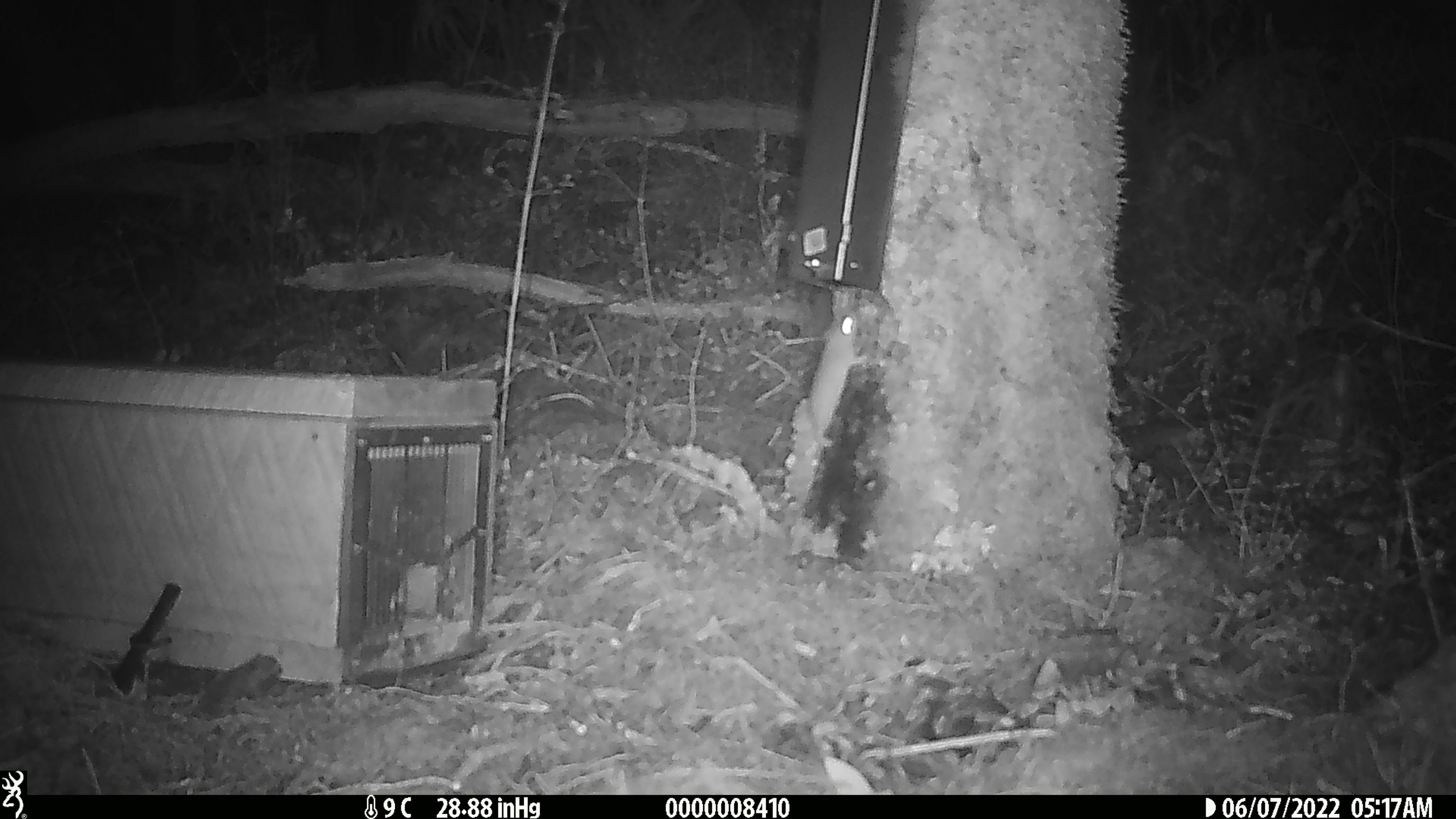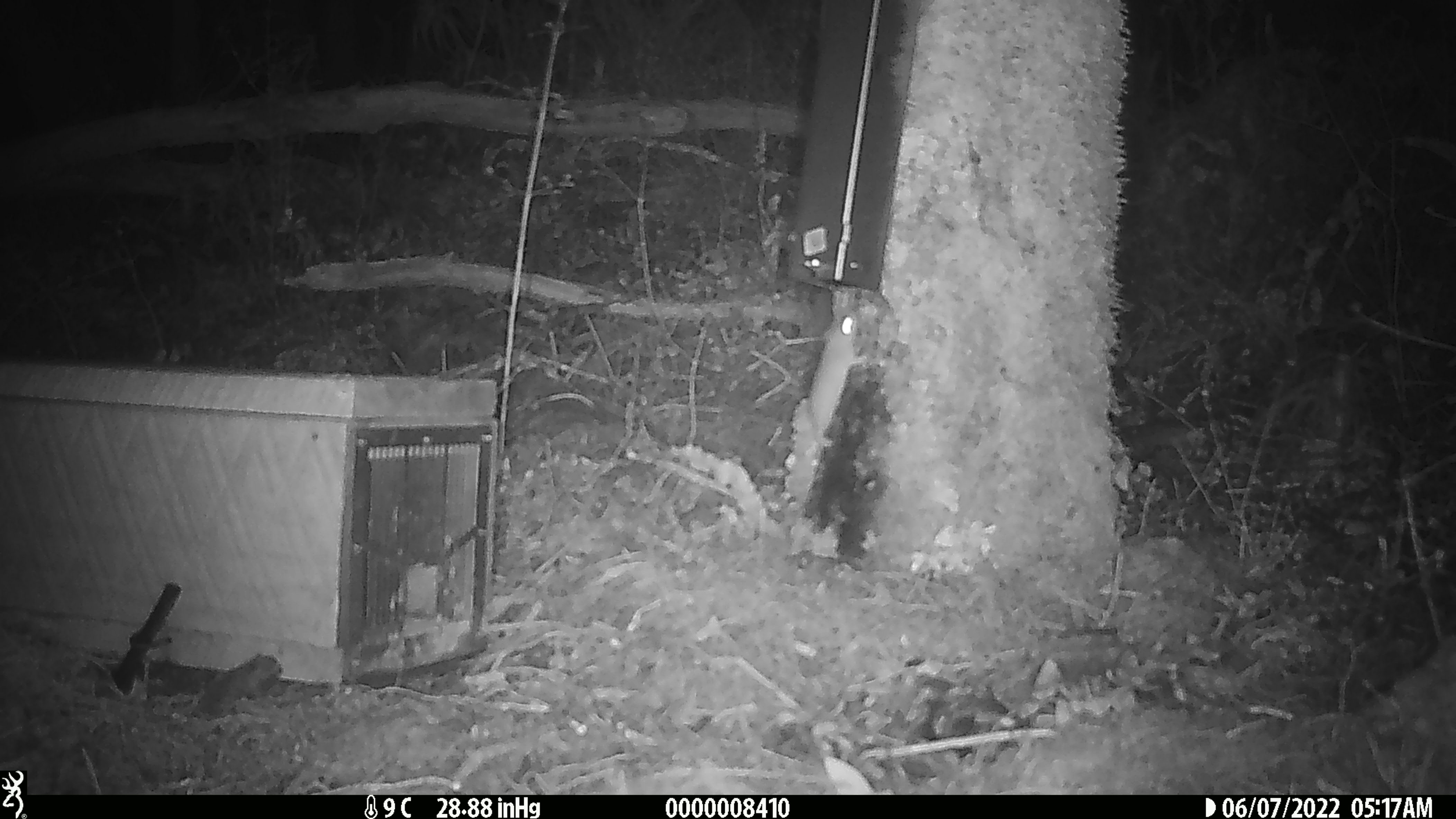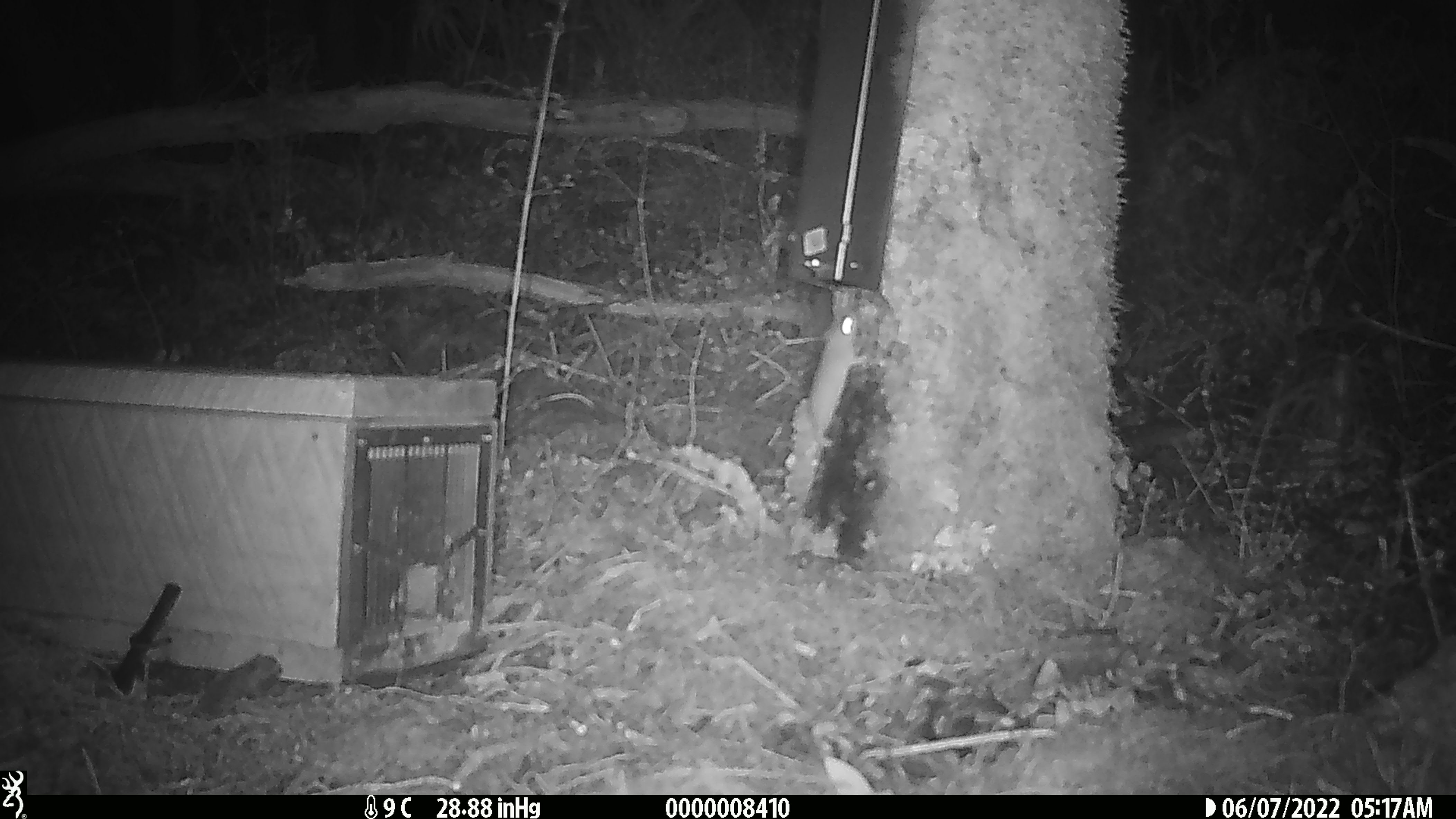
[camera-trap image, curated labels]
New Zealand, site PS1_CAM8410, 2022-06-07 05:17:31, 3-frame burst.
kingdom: Animalia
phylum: Chordata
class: Mammalia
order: Rodentia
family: Muridae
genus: Mus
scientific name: Mus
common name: mouse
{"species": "mouse (Mus)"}